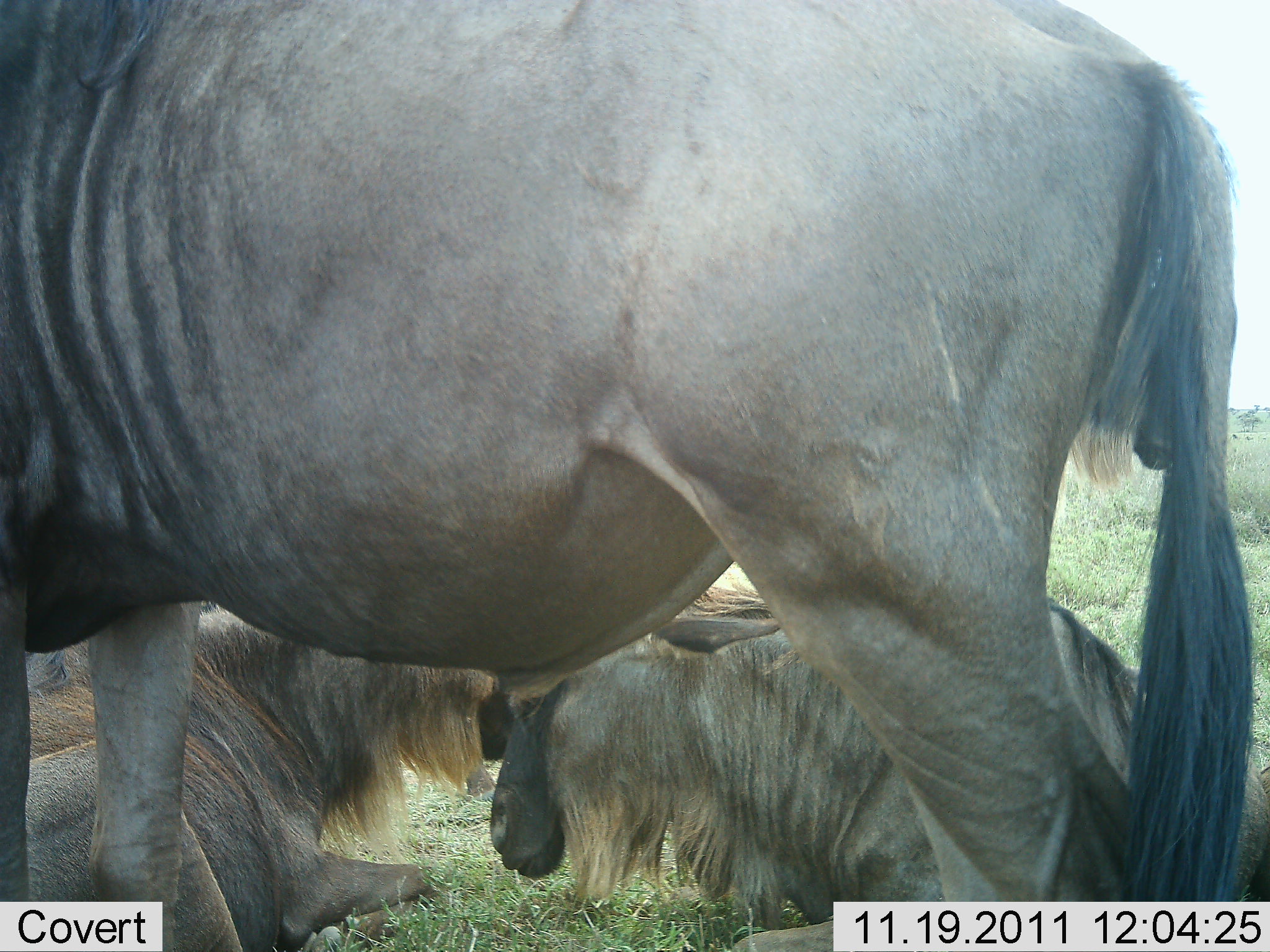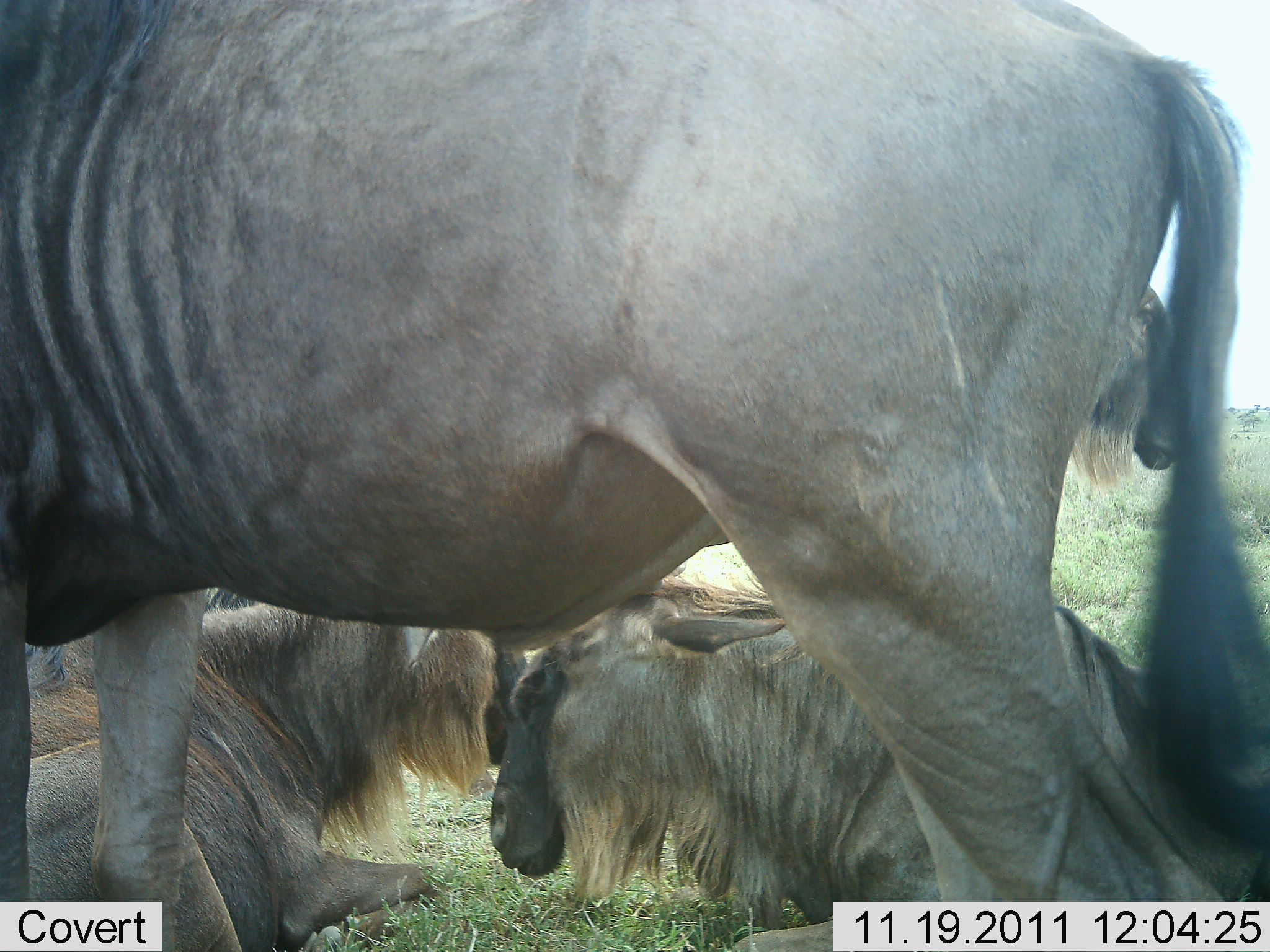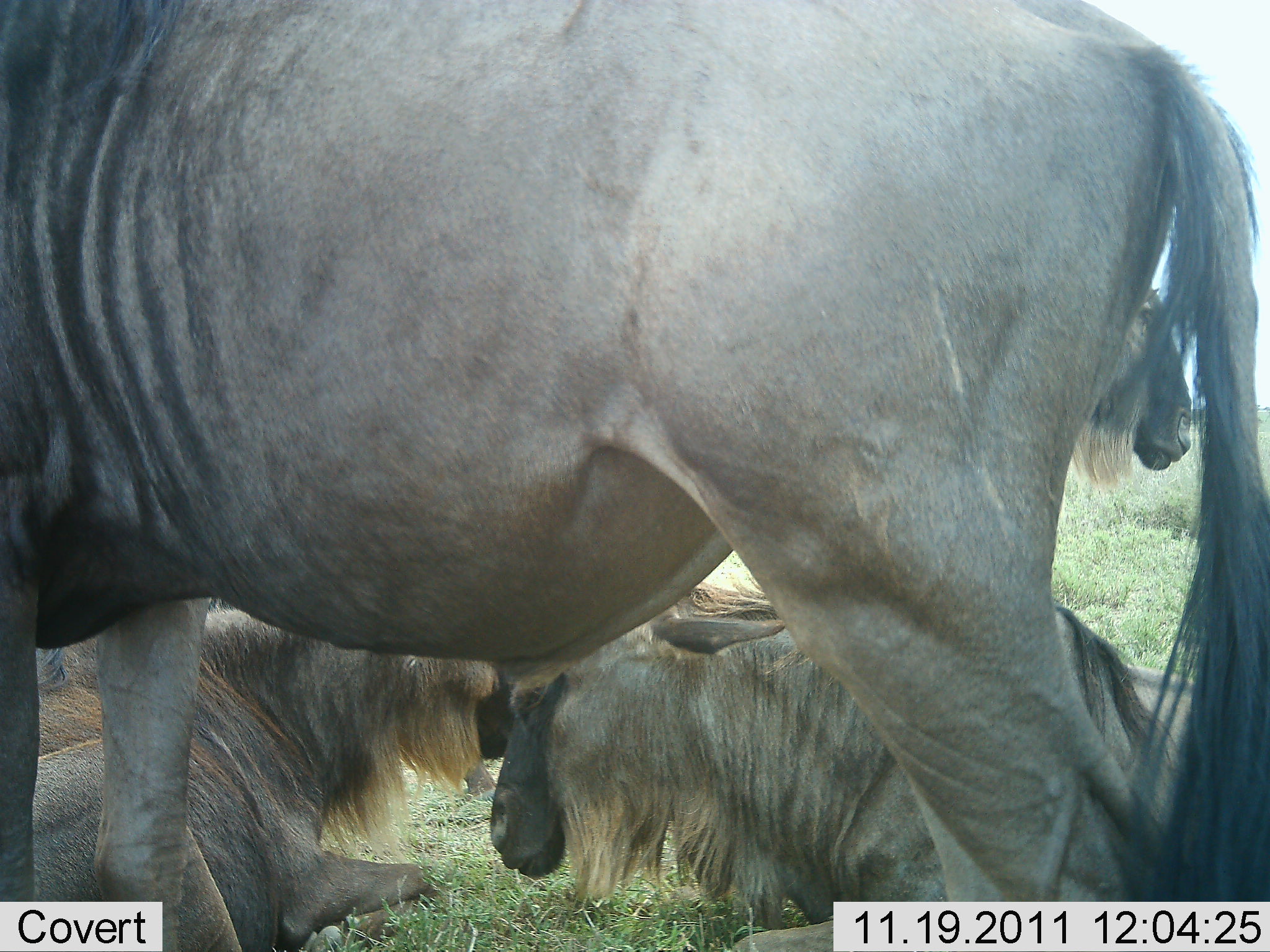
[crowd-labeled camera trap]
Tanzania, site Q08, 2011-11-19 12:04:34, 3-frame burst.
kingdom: Animalia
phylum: Chordata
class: Mammalia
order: Artiodactyla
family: Bovidae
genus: Connochaetes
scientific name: Connochaetes taurinus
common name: blue wildebeest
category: wildebeest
Wildebeest (blue wildebeest) (Connochaetes taurinus), count 4. Behavior (volunteer vote fractions): standing 71%, resting 100%, moving 0%, interacting 14%. Young present (vote fraction): 0%. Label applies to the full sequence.